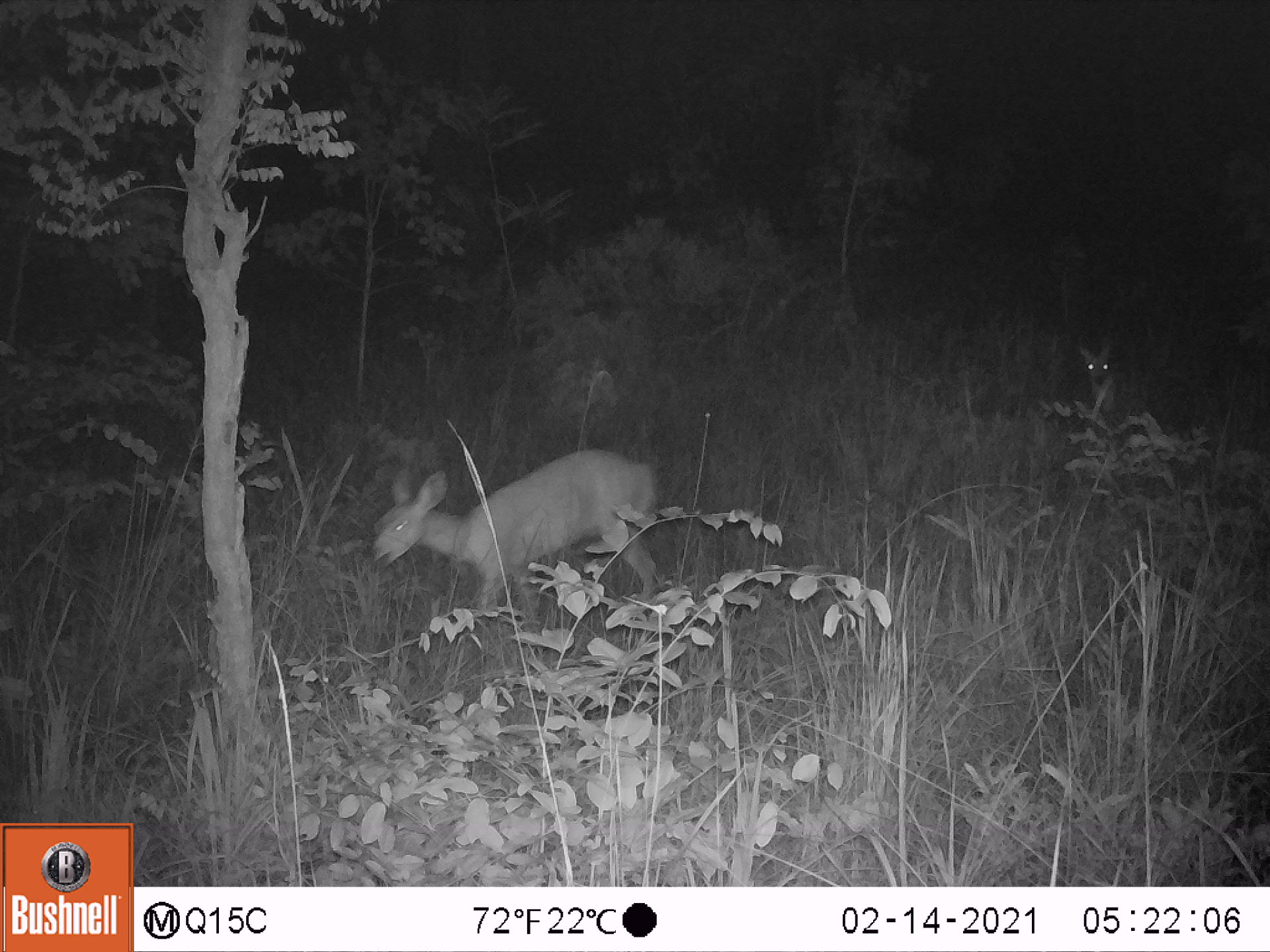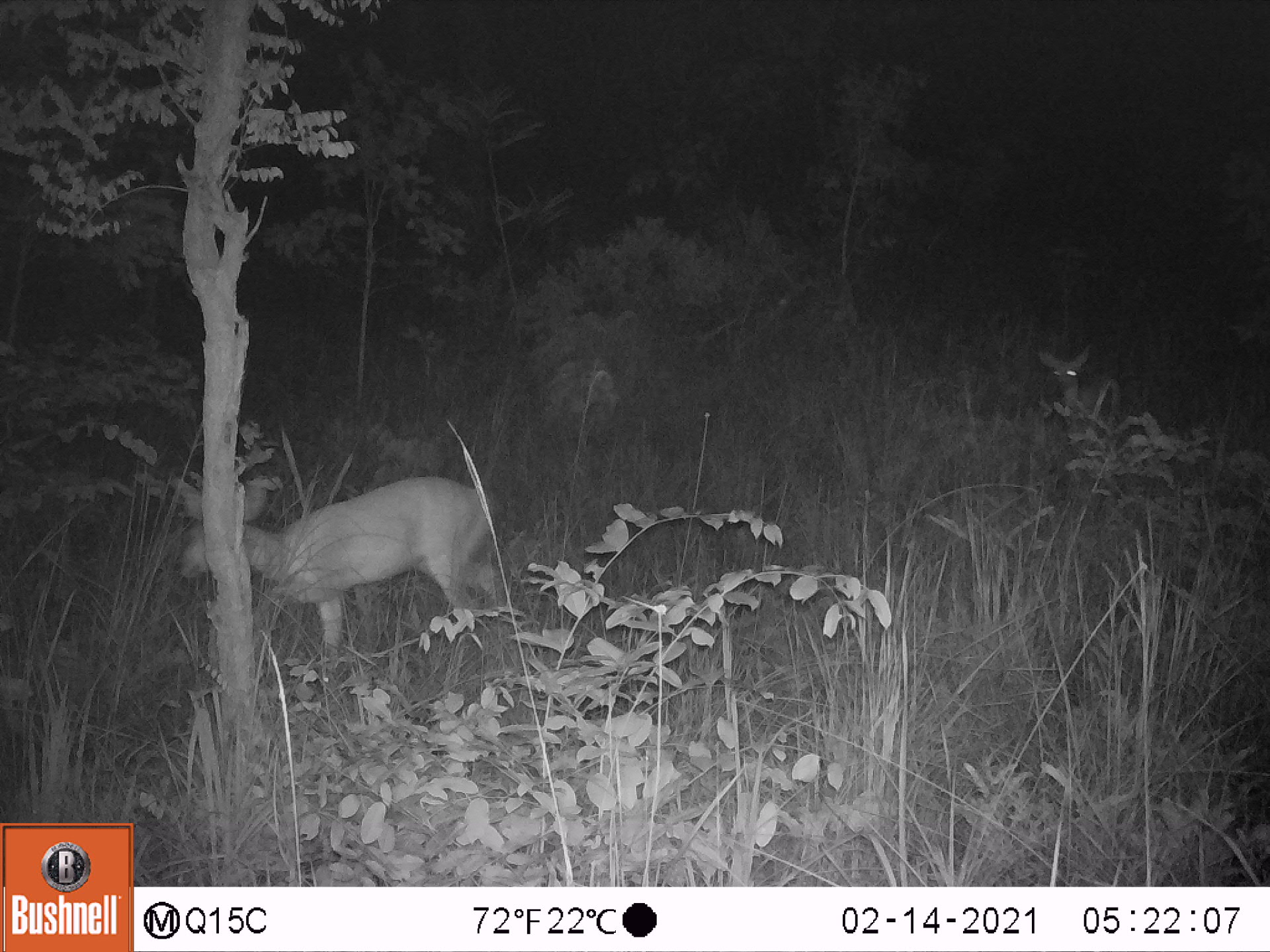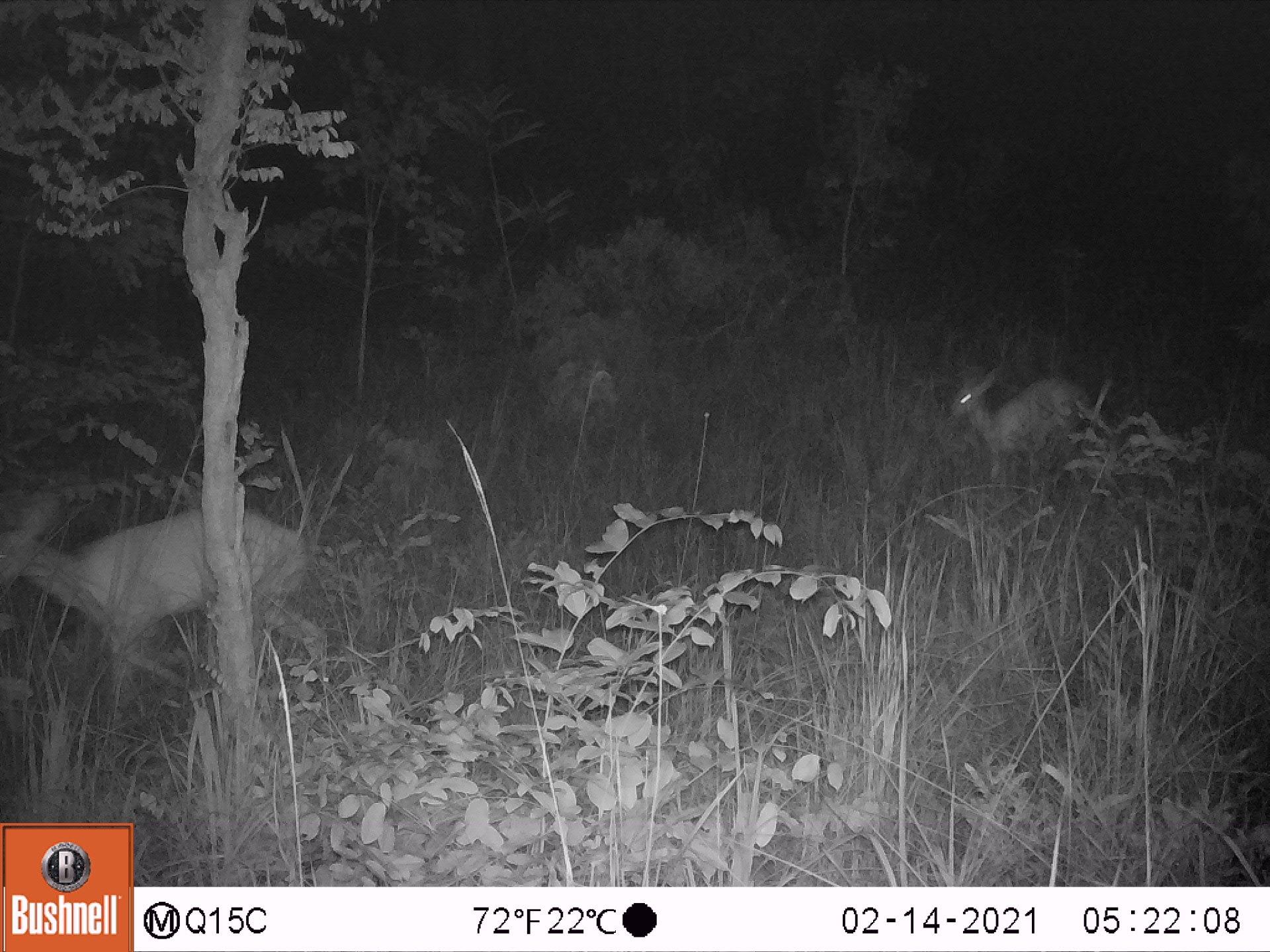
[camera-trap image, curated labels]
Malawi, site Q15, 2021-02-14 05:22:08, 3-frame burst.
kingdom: Animalia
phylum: Chordata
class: Mammalia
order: Artiodactyla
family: Bovidae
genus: Tragelaphus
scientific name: Tragelaphus sylvaticus sylvaticus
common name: cape bushbuck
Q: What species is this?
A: Cape bushbuck (Tragelaphus sylvaticus sylvaticus).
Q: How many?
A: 2.